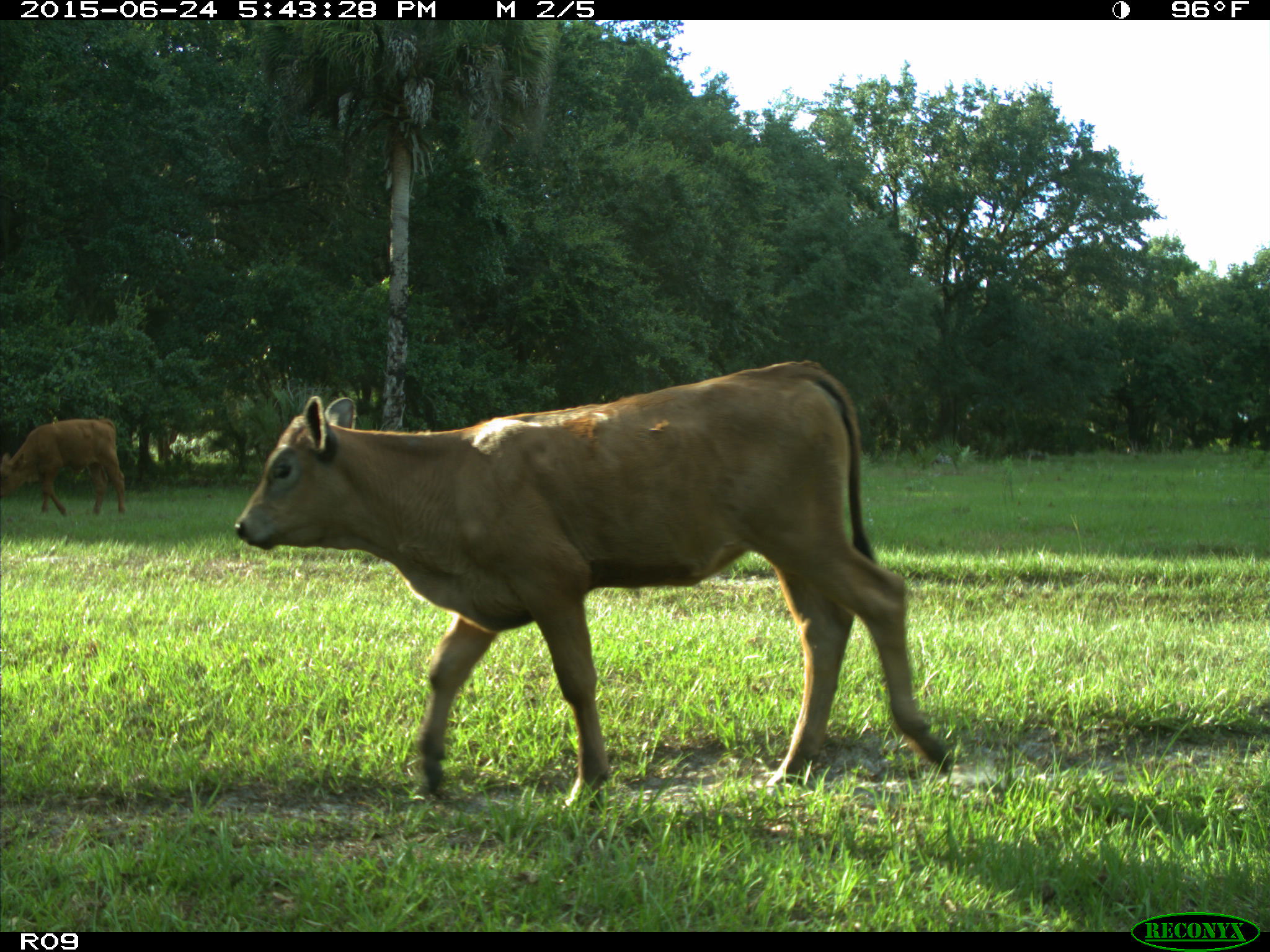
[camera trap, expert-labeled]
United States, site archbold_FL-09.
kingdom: Animalia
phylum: Chordata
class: Mammalia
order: Artiodactyla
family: Bovidae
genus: Bos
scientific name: Bos taurus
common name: domestic cow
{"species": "Bos taurus (domestic cow)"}